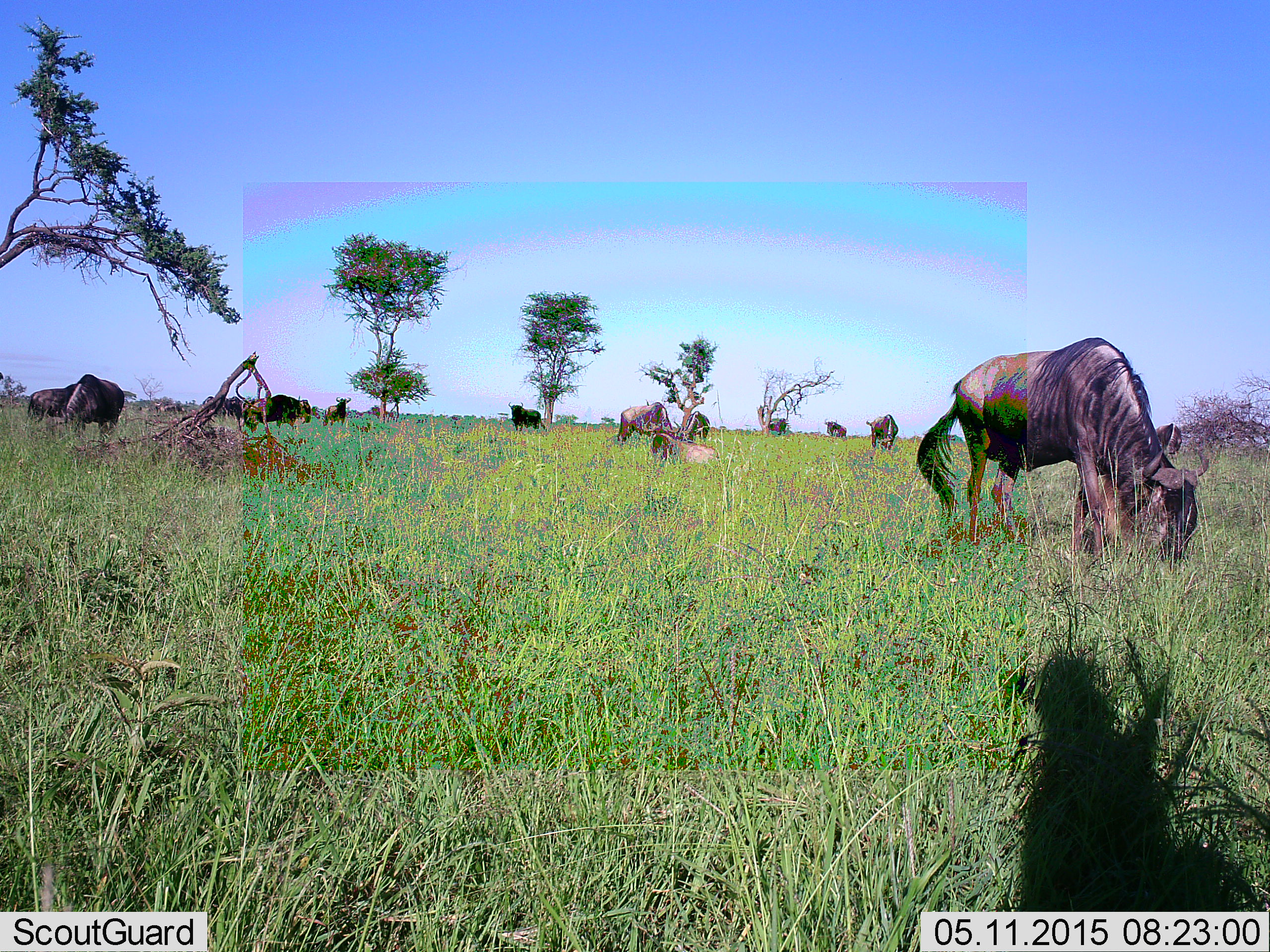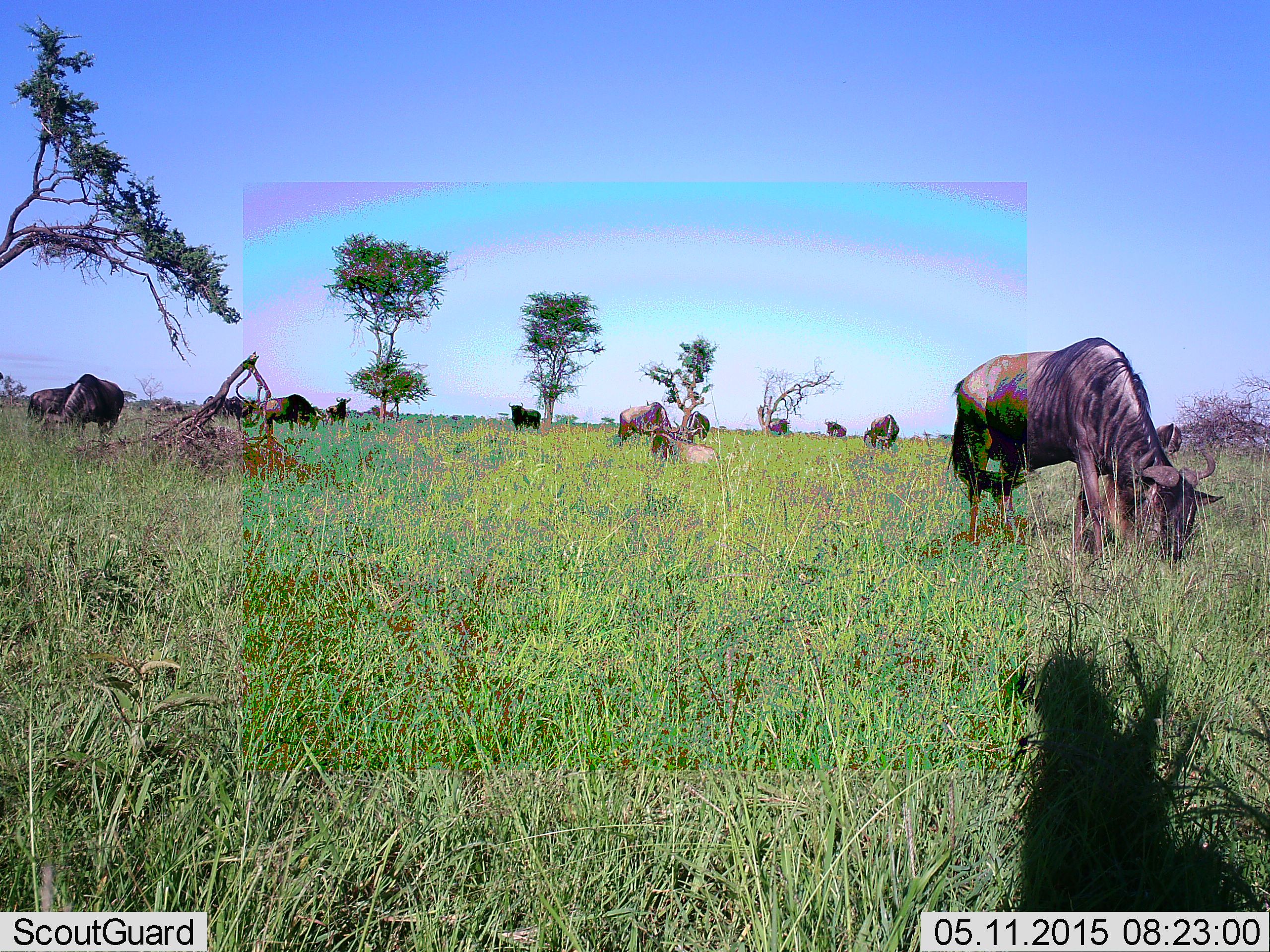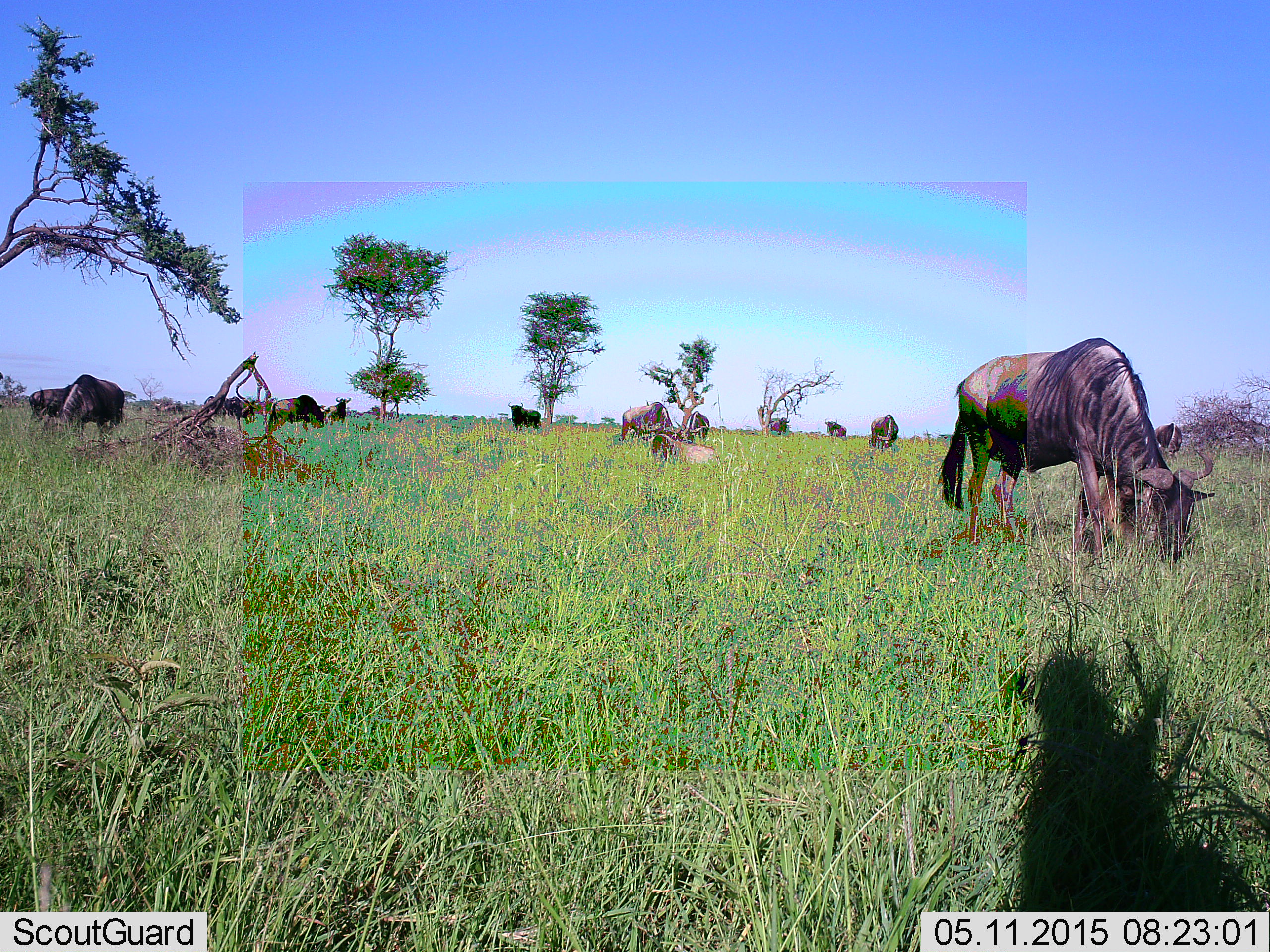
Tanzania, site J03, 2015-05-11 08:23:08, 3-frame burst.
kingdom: Animalia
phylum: Chordata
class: Mammalia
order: Artiodactyla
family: Bovidae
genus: Connochaetes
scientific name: Connochaetes taurinus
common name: blue wildebeest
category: wildebeest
Wildebeest (blue wildebeest) (Connochaetes taurinus), count 11-50. Behavior (volunteer vote fractions): standing 50%, resting 50%, moving 20%, interacting 0%. Young present (vote fraction): 0%. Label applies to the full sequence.